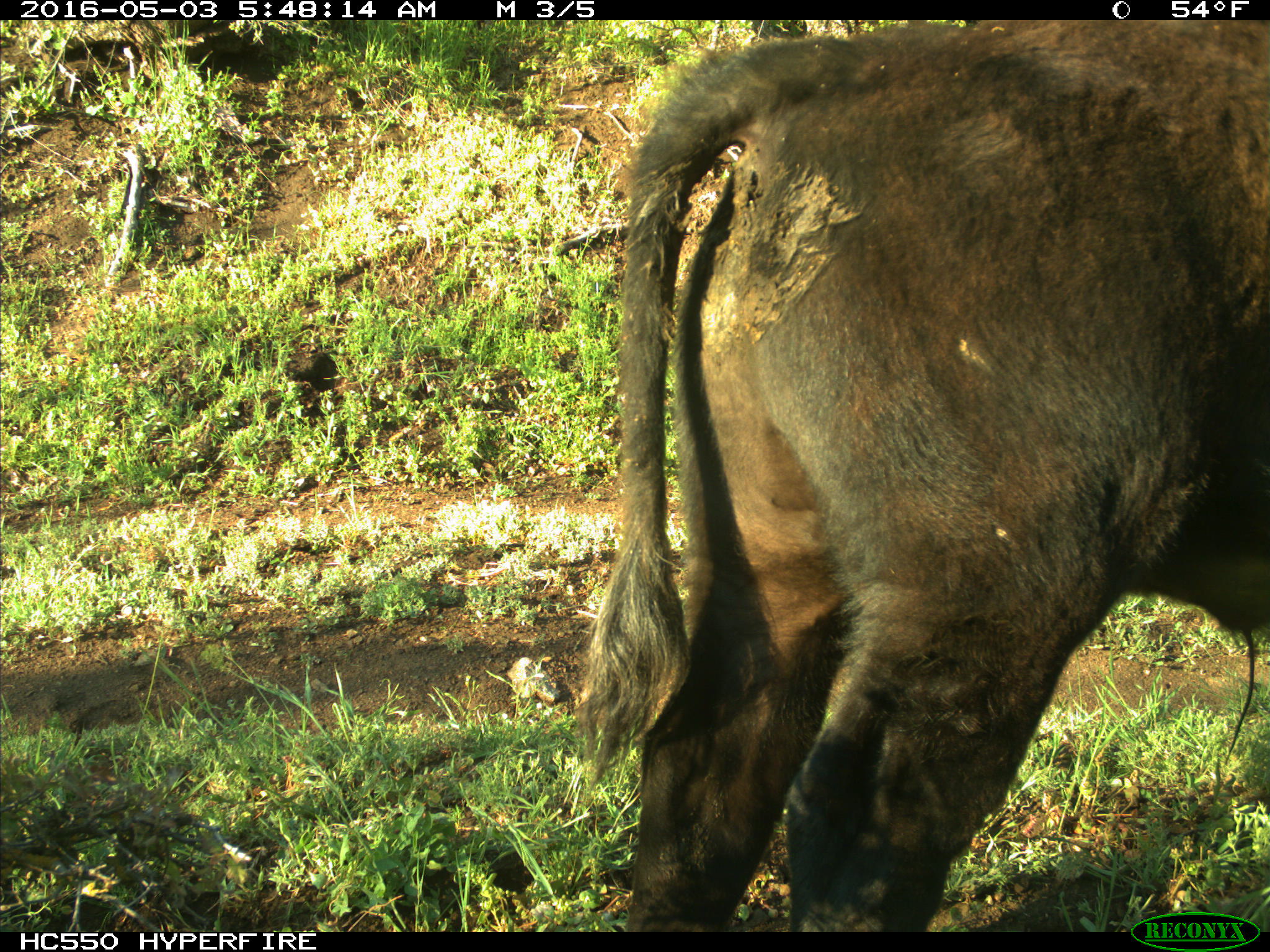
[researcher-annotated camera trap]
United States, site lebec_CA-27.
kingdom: Animalia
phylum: Chordata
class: Mammalia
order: Artiodactyla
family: Bovidae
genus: Bos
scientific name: Bos taurus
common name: domestic cow